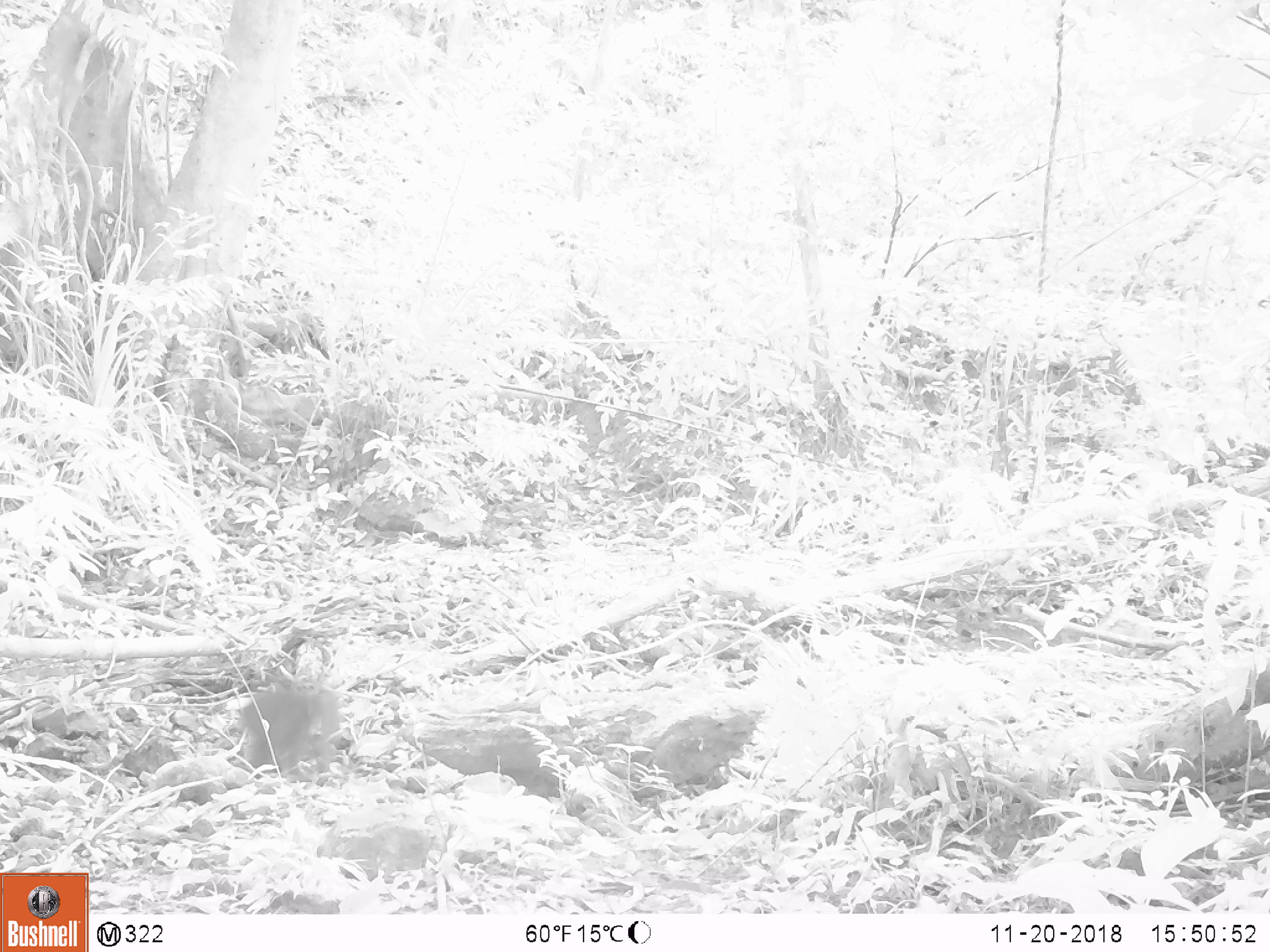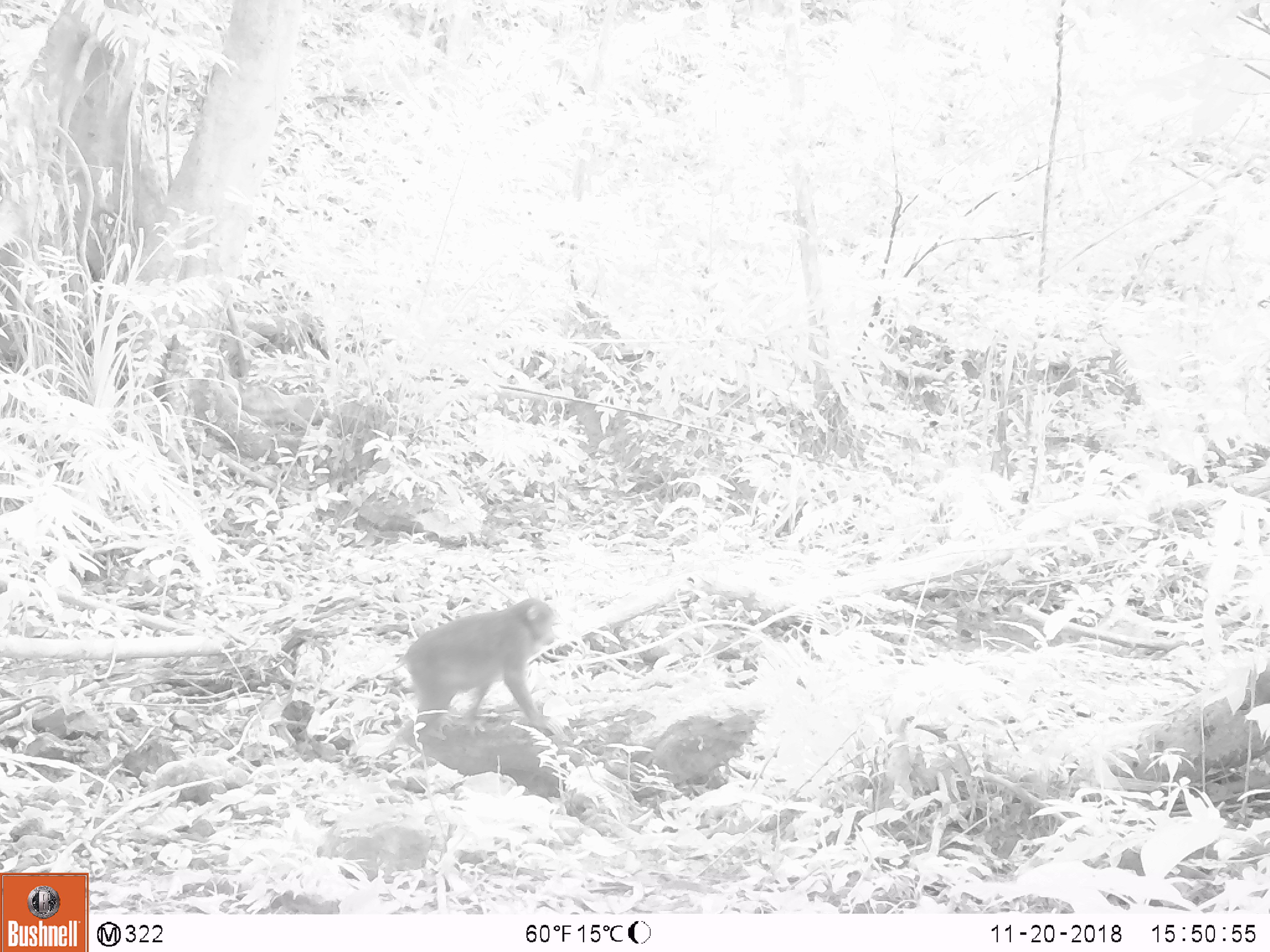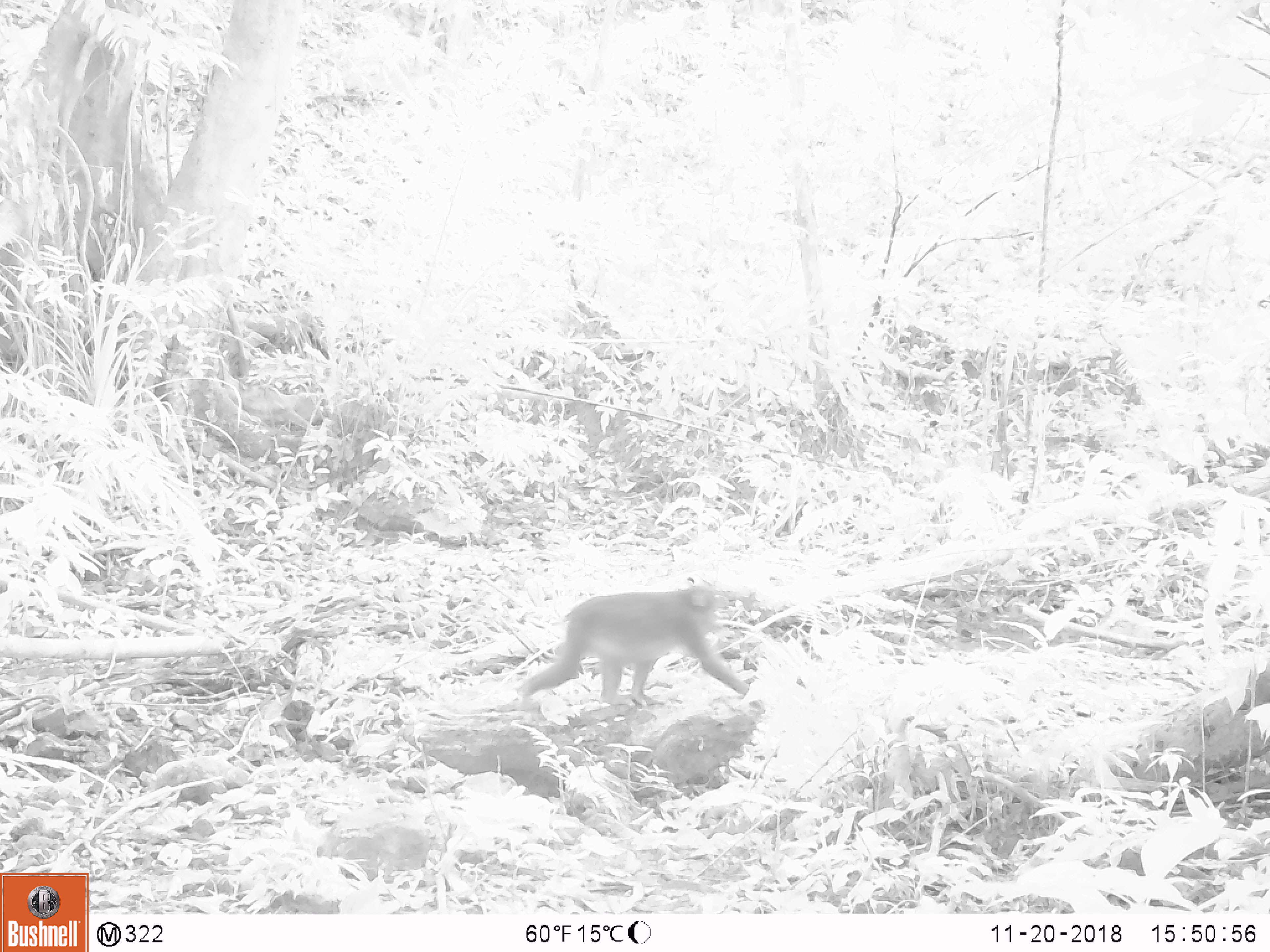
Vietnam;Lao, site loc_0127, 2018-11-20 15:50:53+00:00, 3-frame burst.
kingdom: Animalia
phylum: Chordata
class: Mammalia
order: Primates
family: Cercopithecidae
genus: Macaca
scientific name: Macaca nemestrina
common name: pig-tailed macaque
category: pig tailed macaque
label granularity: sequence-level